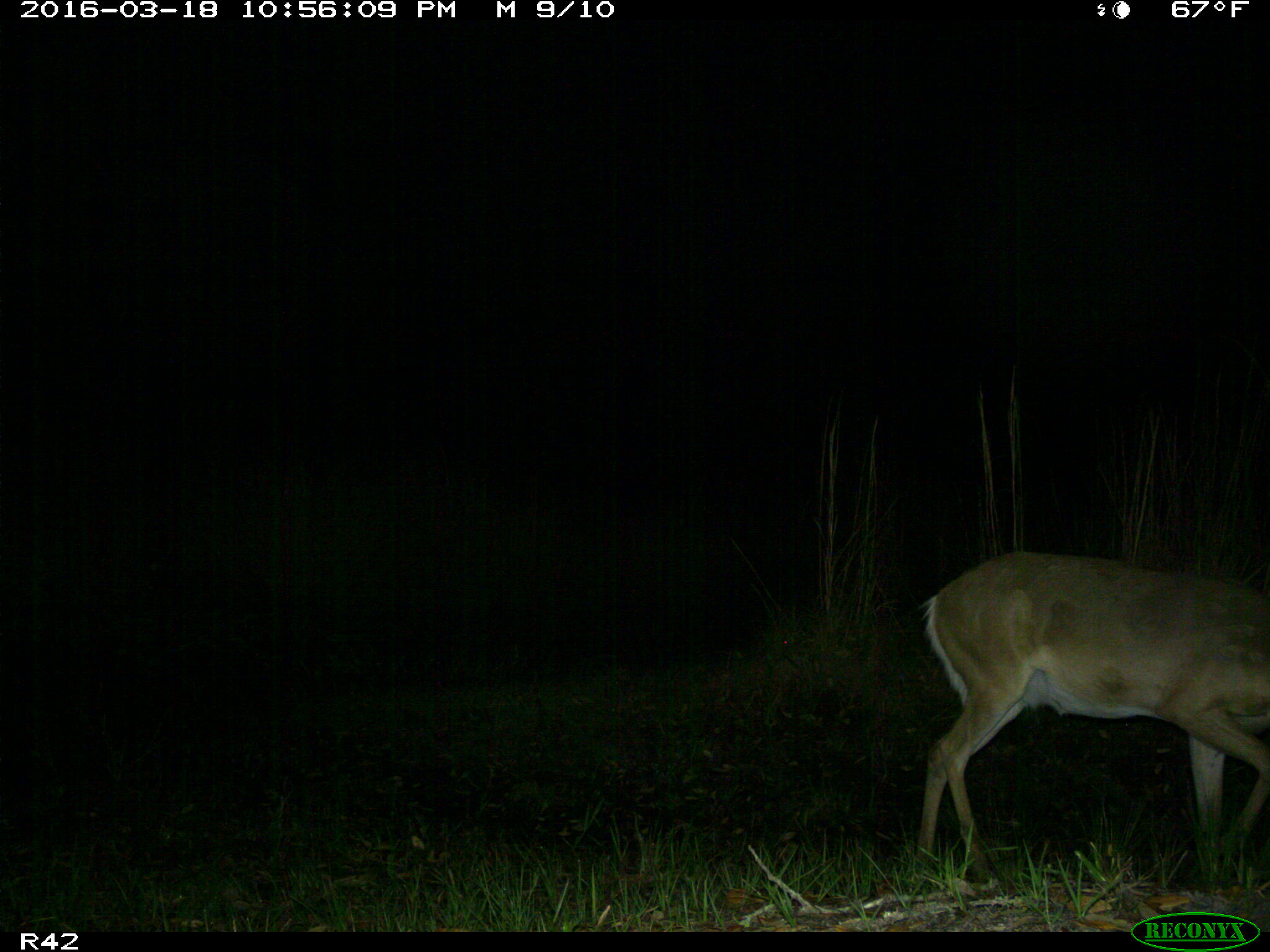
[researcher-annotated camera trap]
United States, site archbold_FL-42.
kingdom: Animalia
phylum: Chordata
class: Mammalia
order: Artiodactyla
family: Cervidae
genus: Odocoileus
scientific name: Odocoileus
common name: deer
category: unidentified deer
Unidentified deer (deer) (Odocoileus).